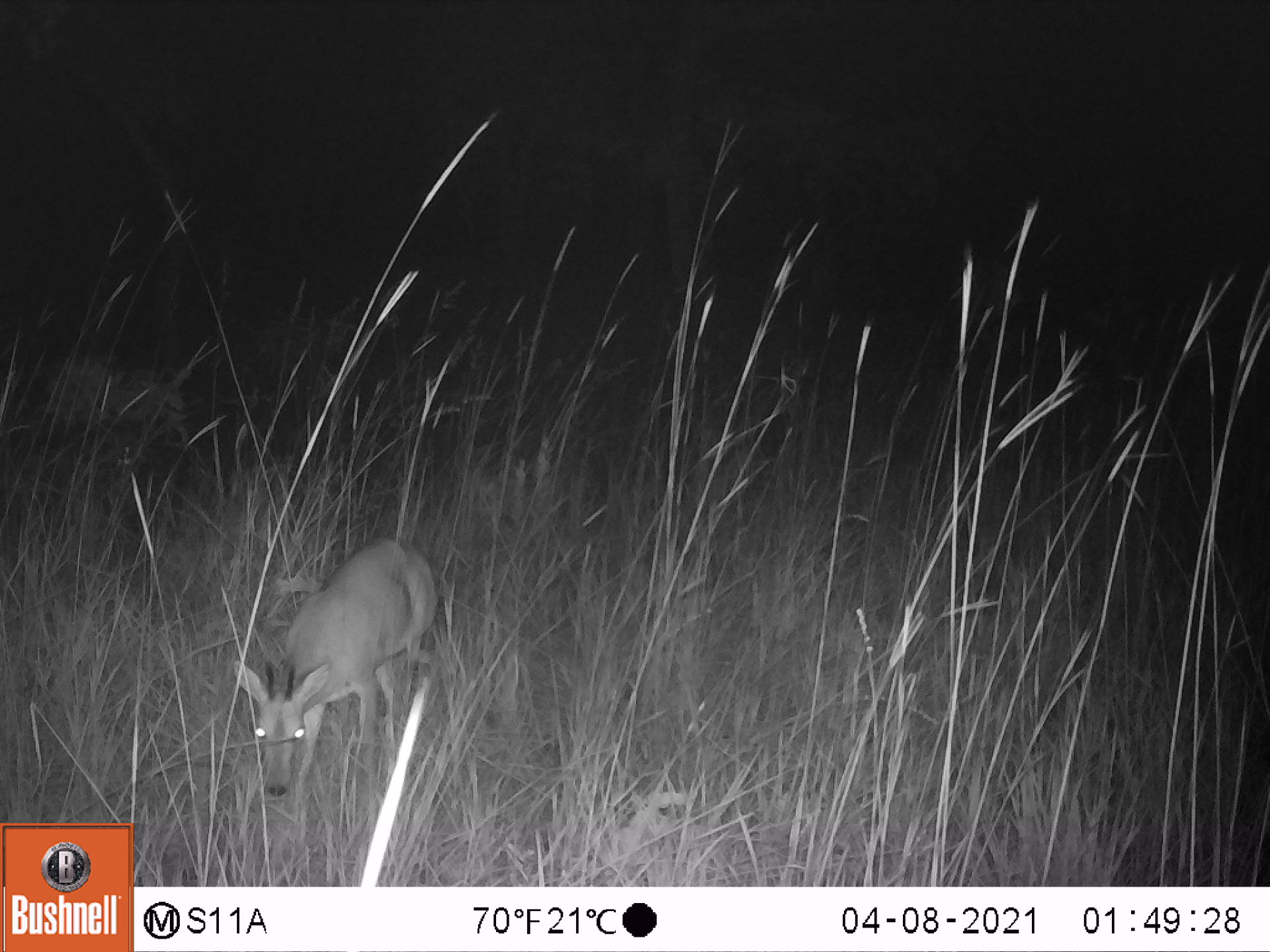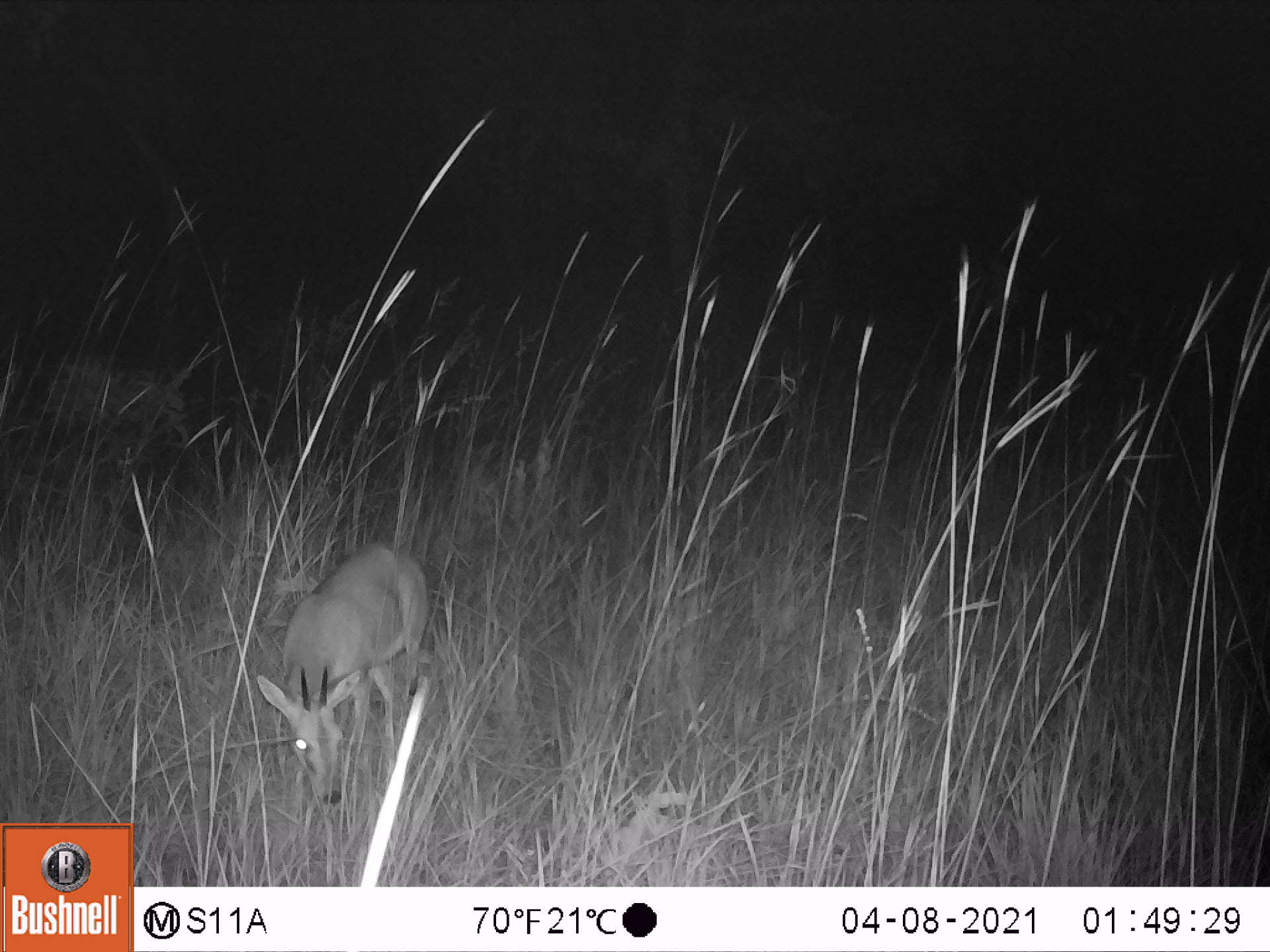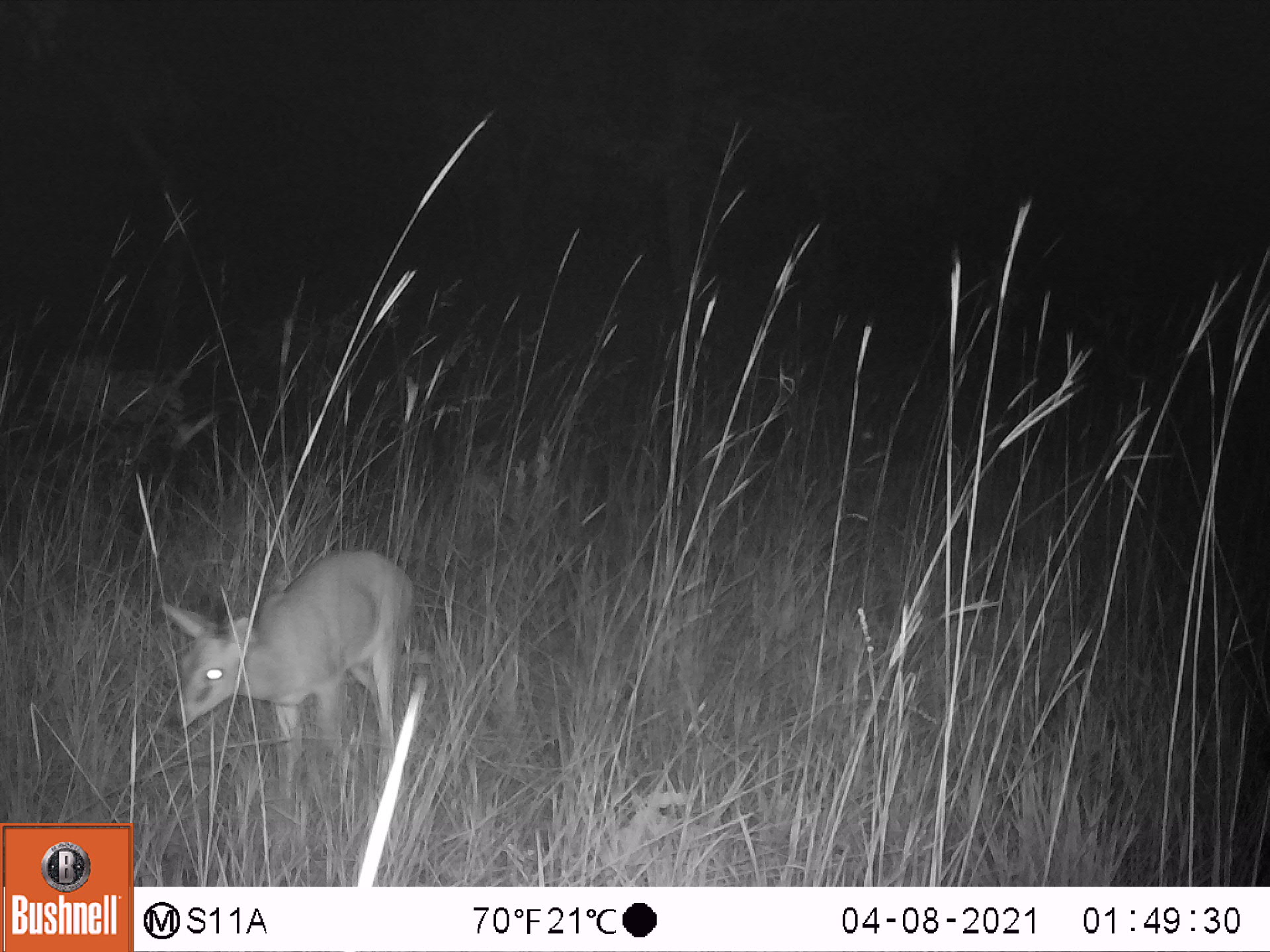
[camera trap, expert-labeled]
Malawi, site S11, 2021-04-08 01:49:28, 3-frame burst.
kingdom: Animalia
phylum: Chordata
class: Mammalia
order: Artiodactyla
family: Bovidae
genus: Sylvicapra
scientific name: Sylvicapra grimmia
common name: common duiker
Common duiker (Sylvicapra grimmia), count 1.